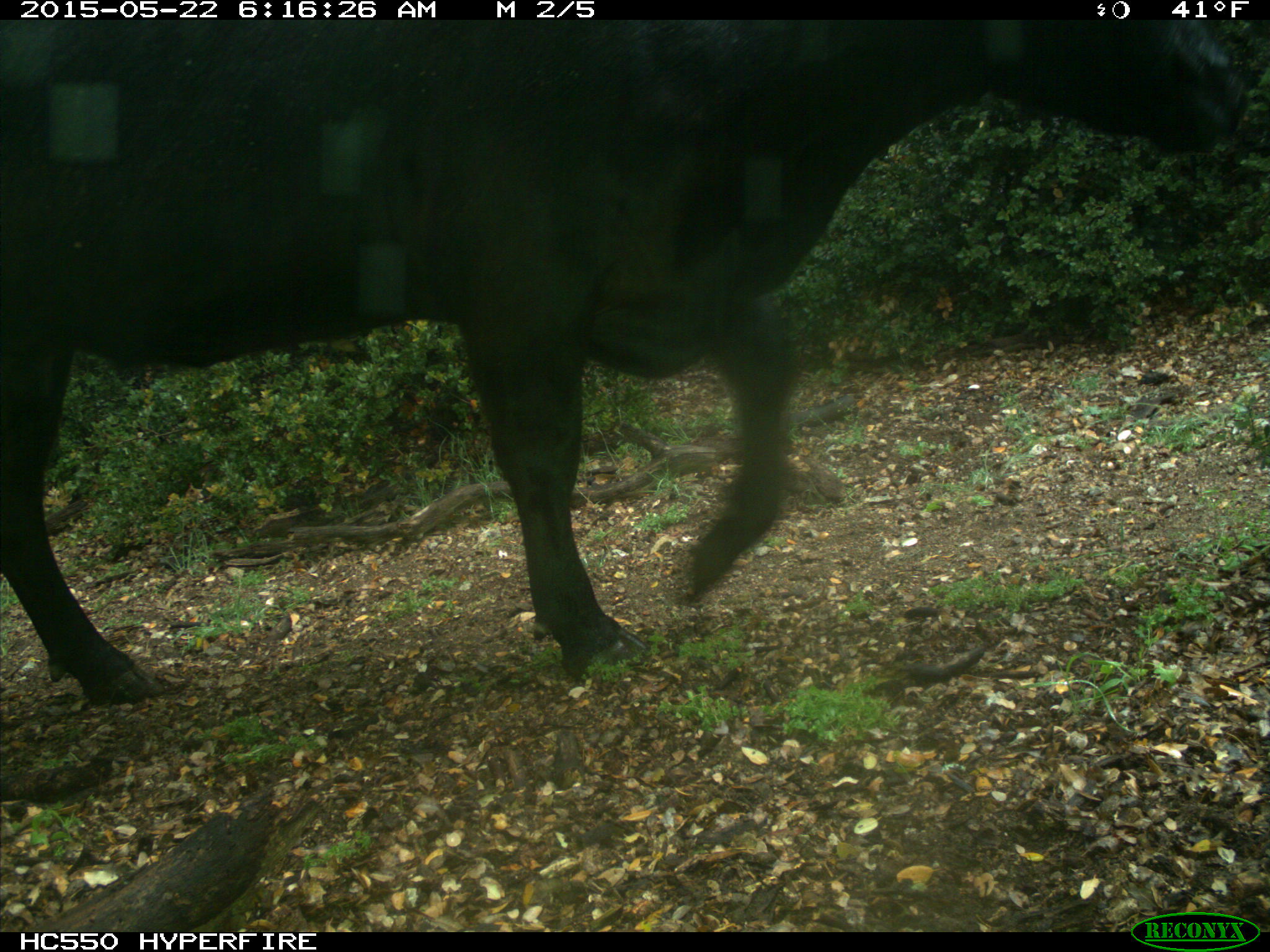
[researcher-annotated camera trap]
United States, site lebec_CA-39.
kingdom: Animalia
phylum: Chordata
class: Mammalia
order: Artiodactyla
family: Bovidae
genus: Bos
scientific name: Bos taurus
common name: domestic cow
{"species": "Bos taurus (domestic cow)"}